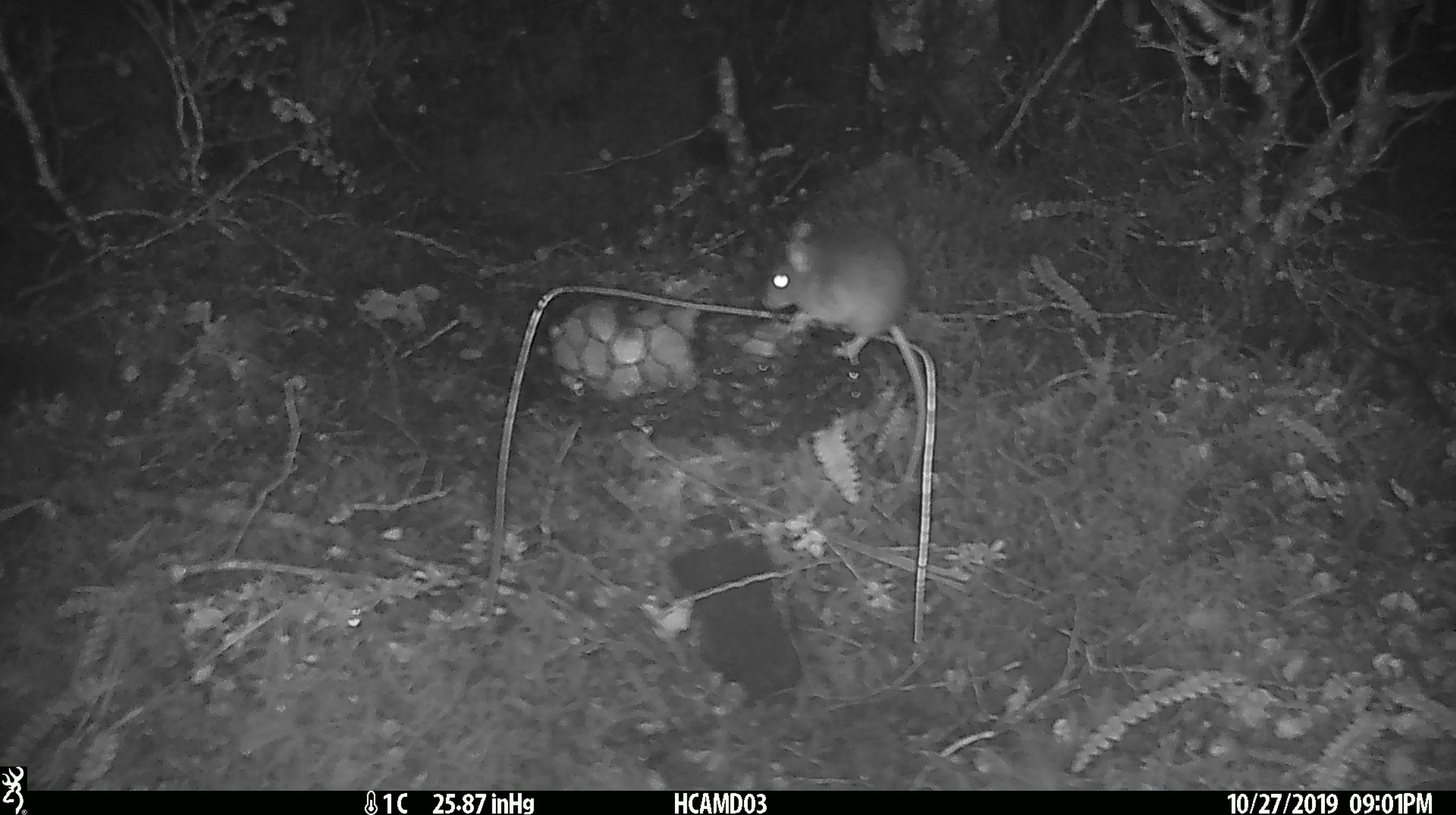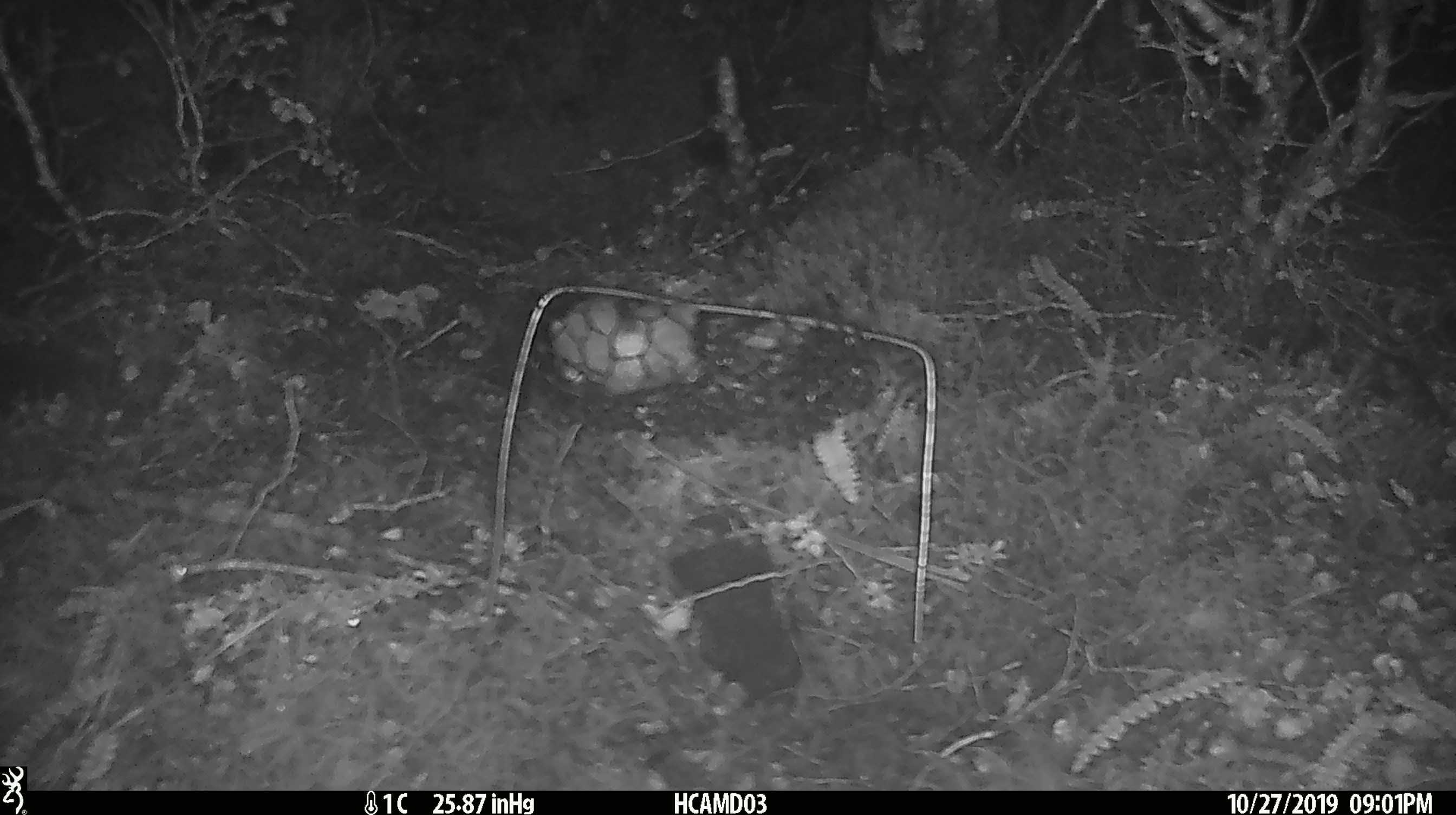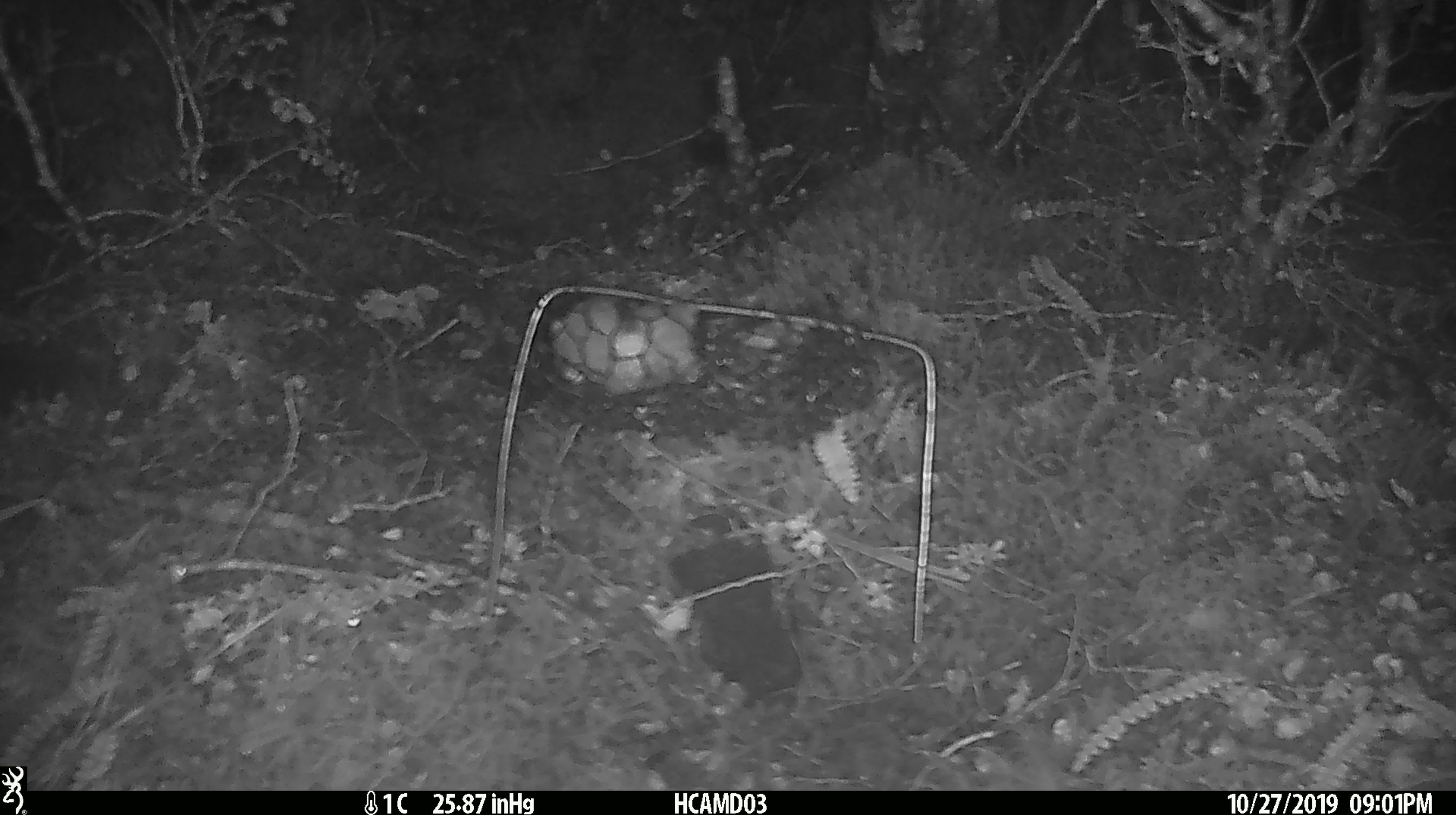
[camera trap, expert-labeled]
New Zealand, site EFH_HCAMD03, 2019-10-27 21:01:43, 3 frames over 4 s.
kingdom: Animalia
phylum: Chordata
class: Mammalia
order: Rodentia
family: Muridae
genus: Mus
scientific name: Mus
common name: mouse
Mouse (Mus).